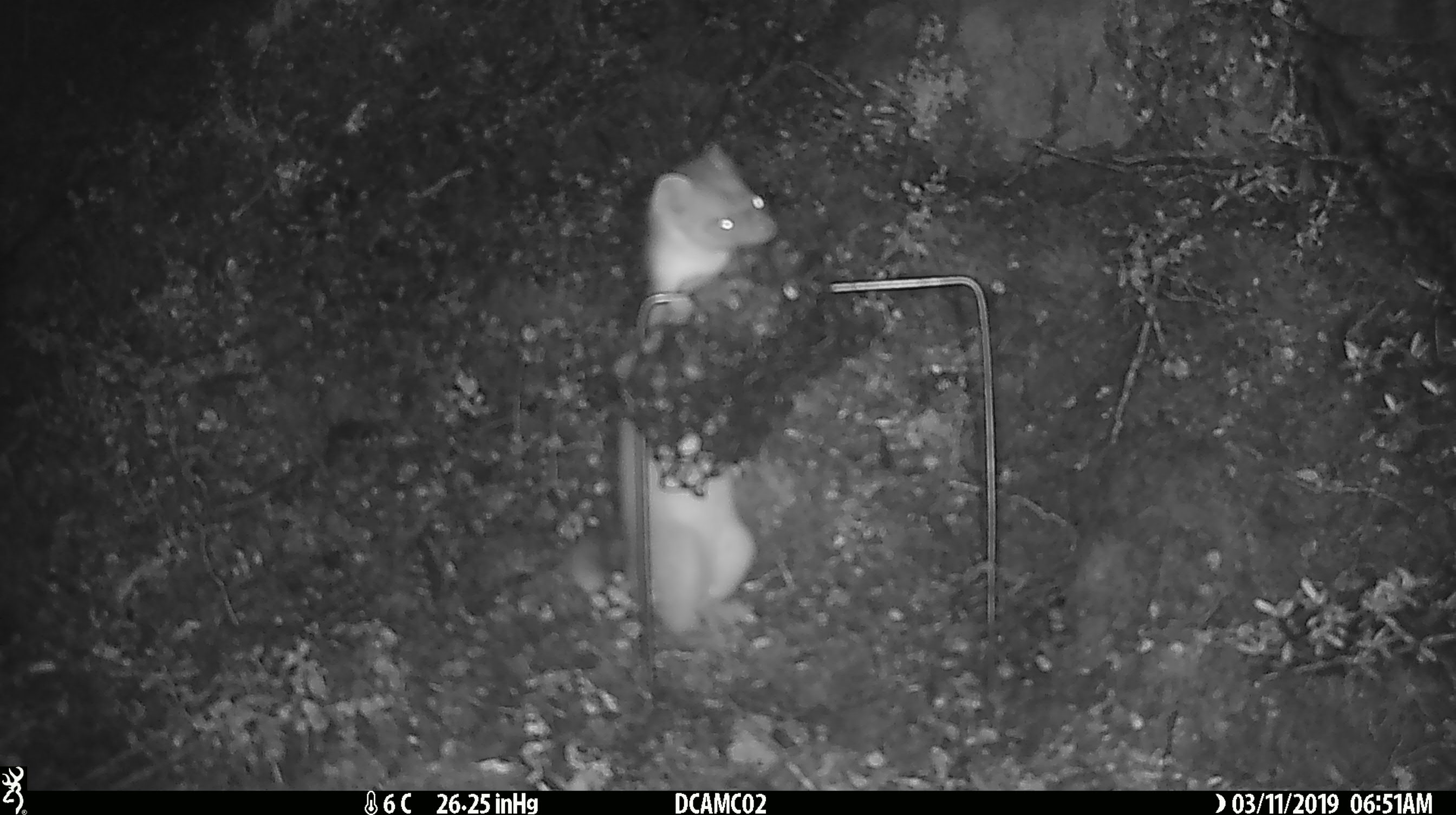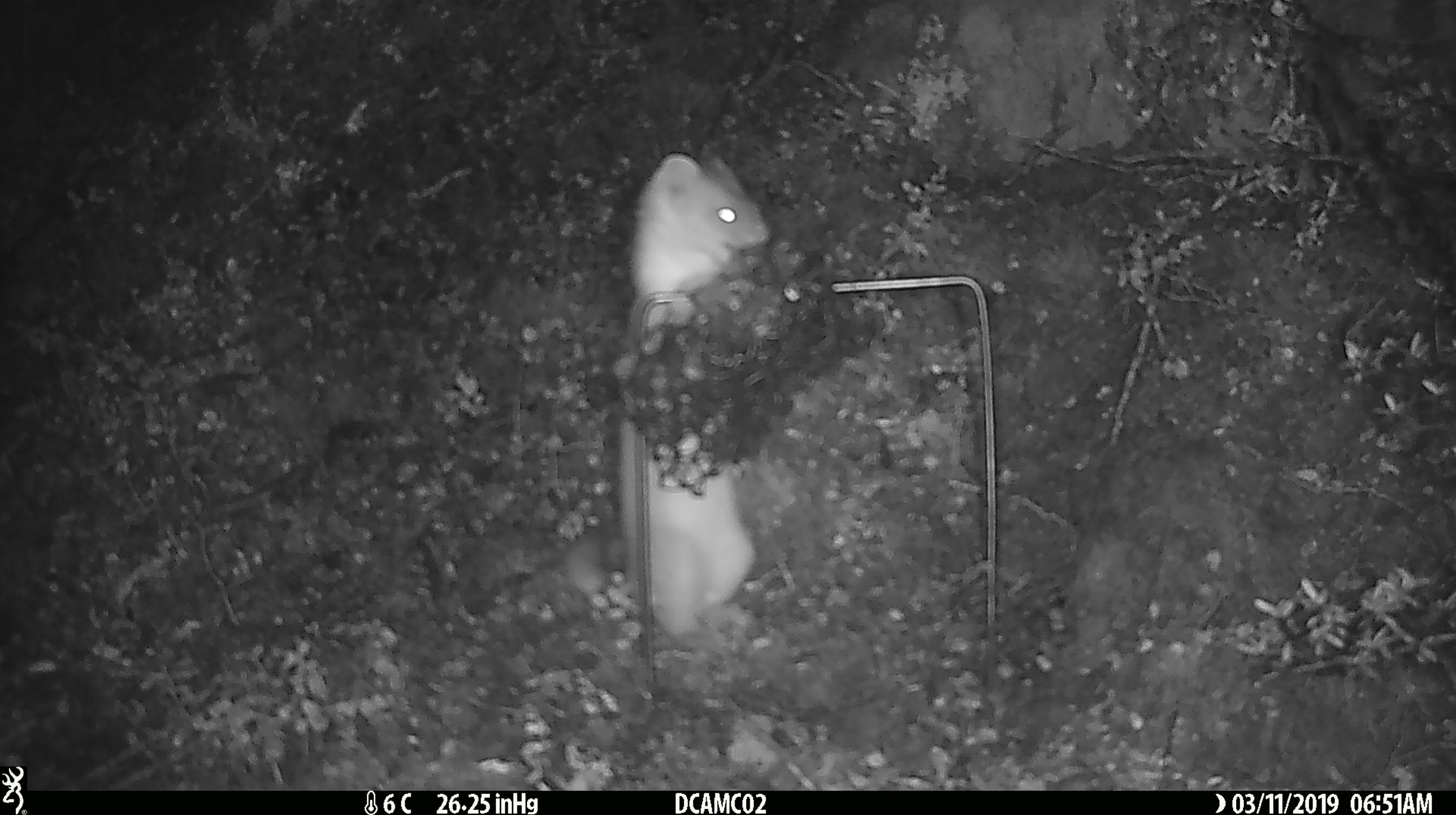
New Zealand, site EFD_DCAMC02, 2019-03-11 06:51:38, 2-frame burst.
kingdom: Animalia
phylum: Chordata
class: Mammalia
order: Carnivora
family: Mustelidae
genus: Mustela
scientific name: Mustela erminea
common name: stoat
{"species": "stoat (Mustela erminea)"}